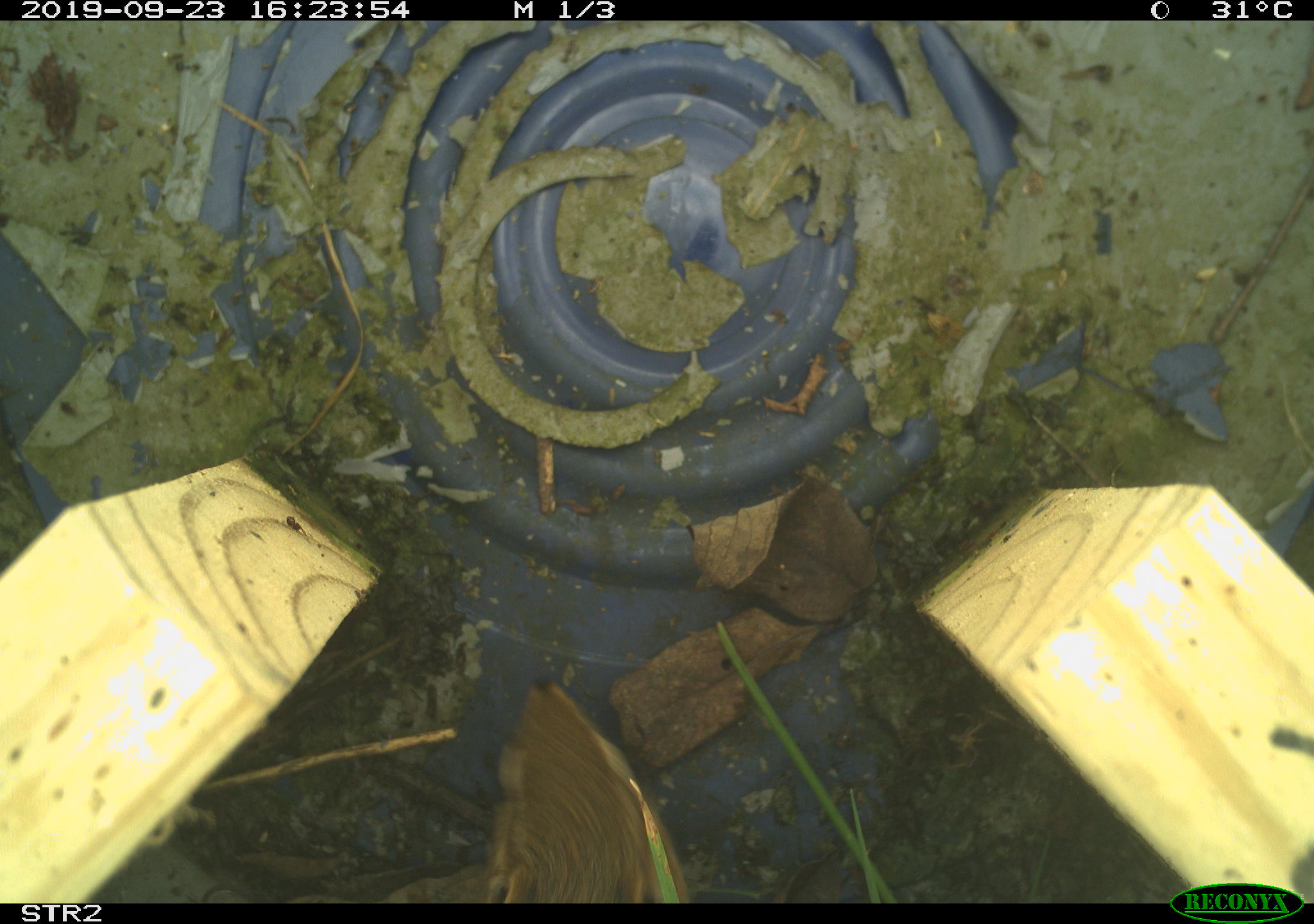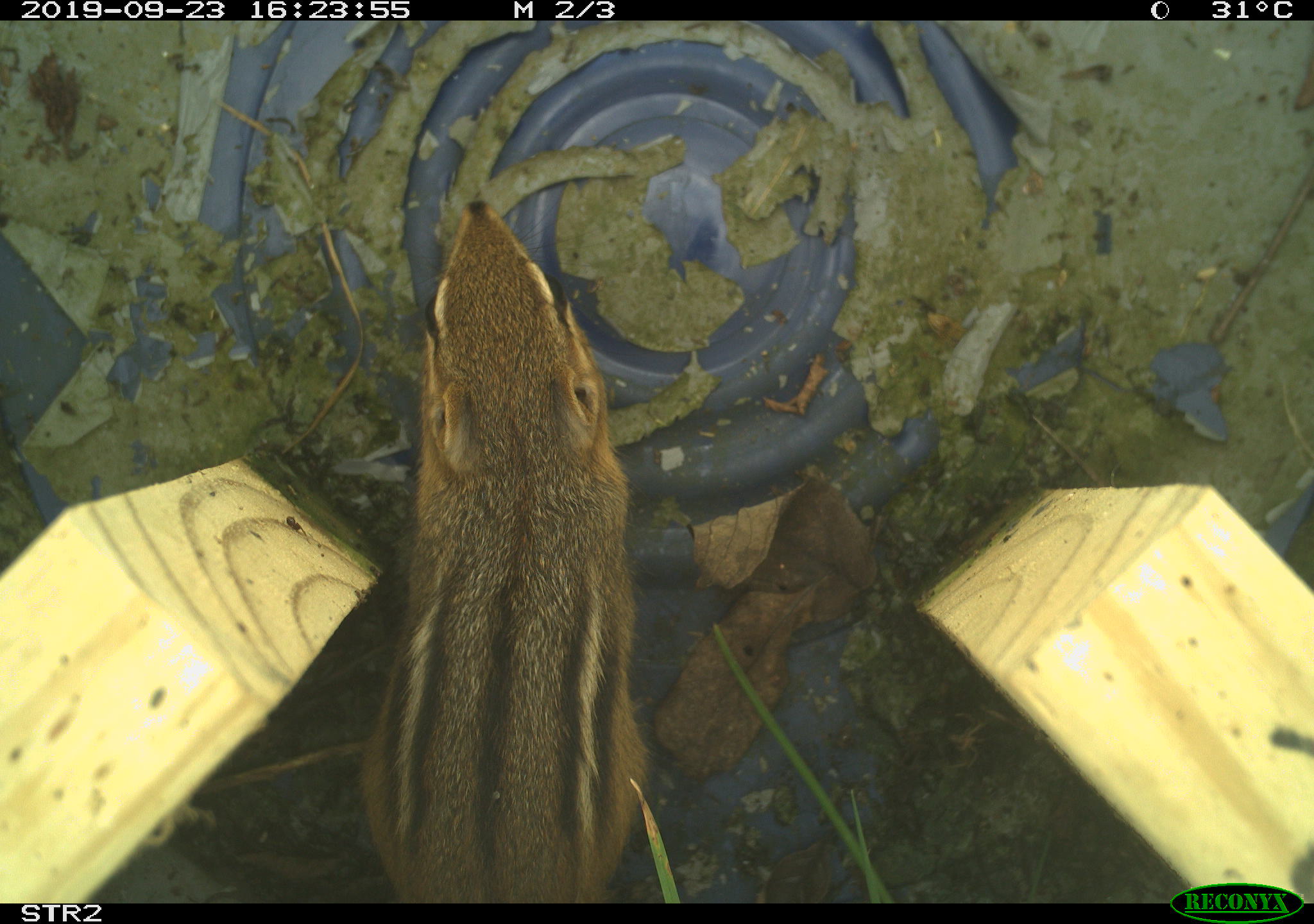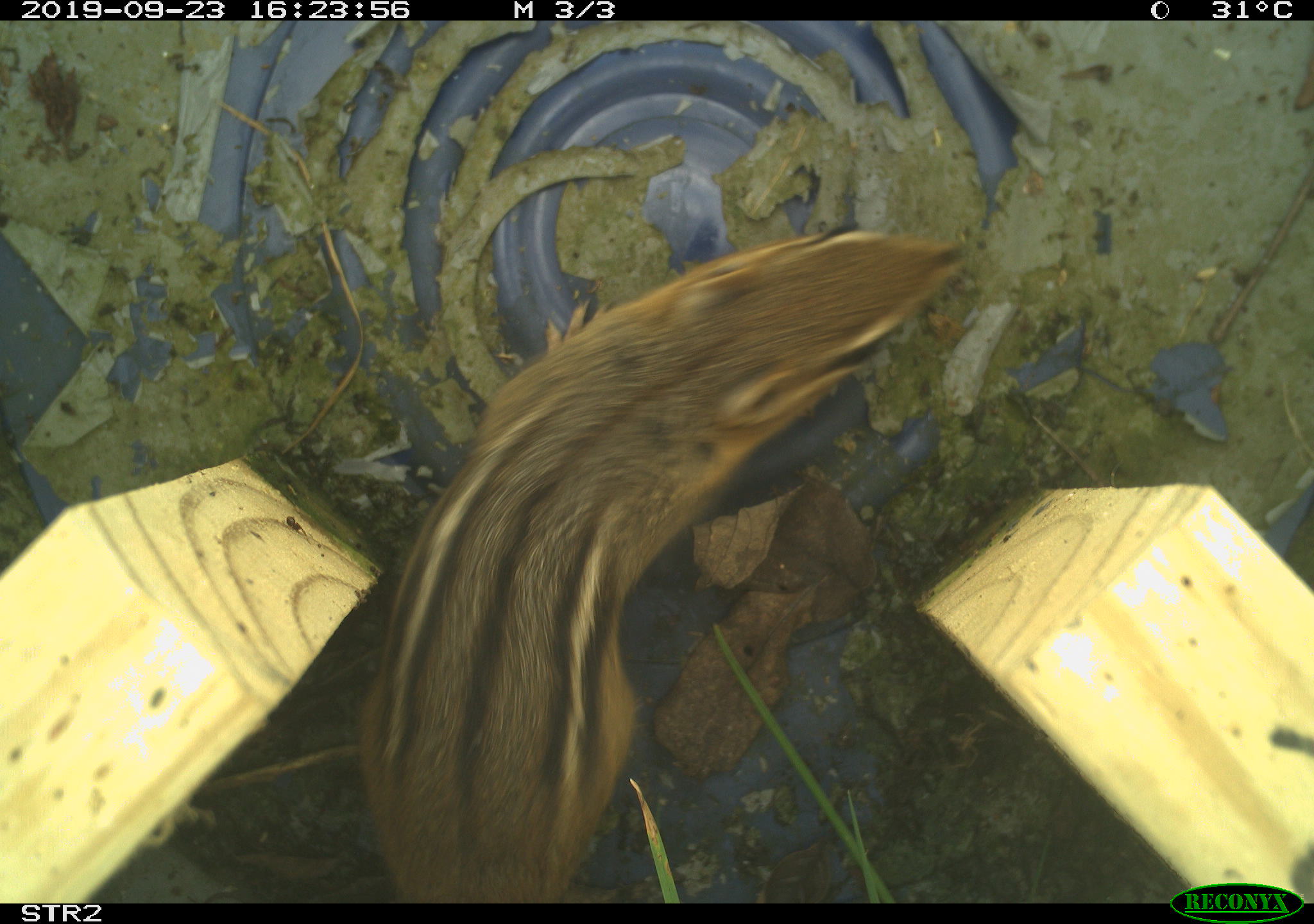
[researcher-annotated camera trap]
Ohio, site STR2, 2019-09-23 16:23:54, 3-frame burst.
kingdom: Animalia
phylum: Chordata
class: Mammalia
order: Rodentia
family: Sciuridae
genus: Tamias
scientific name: Tamias striatus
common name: eastern chipmunk